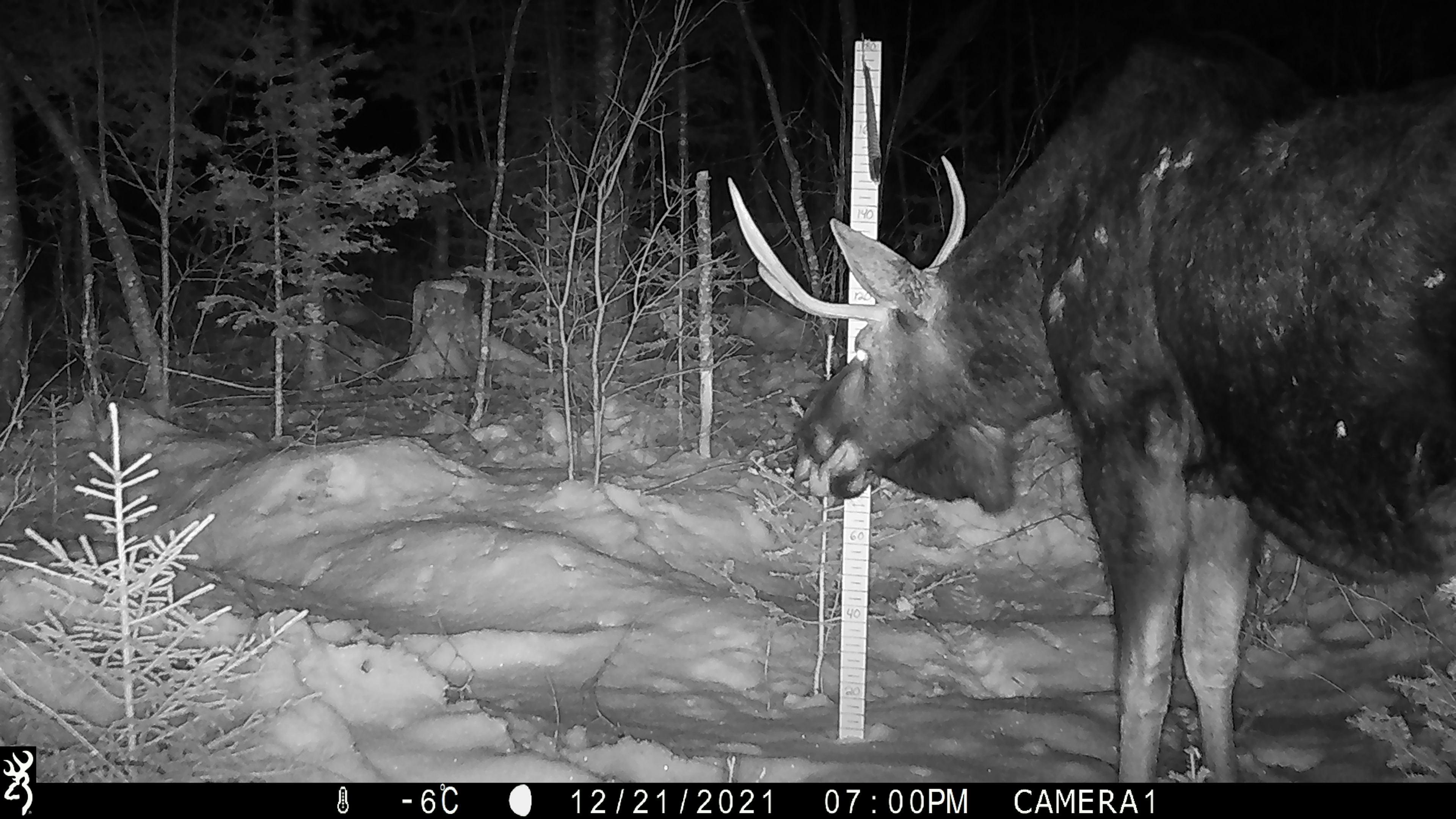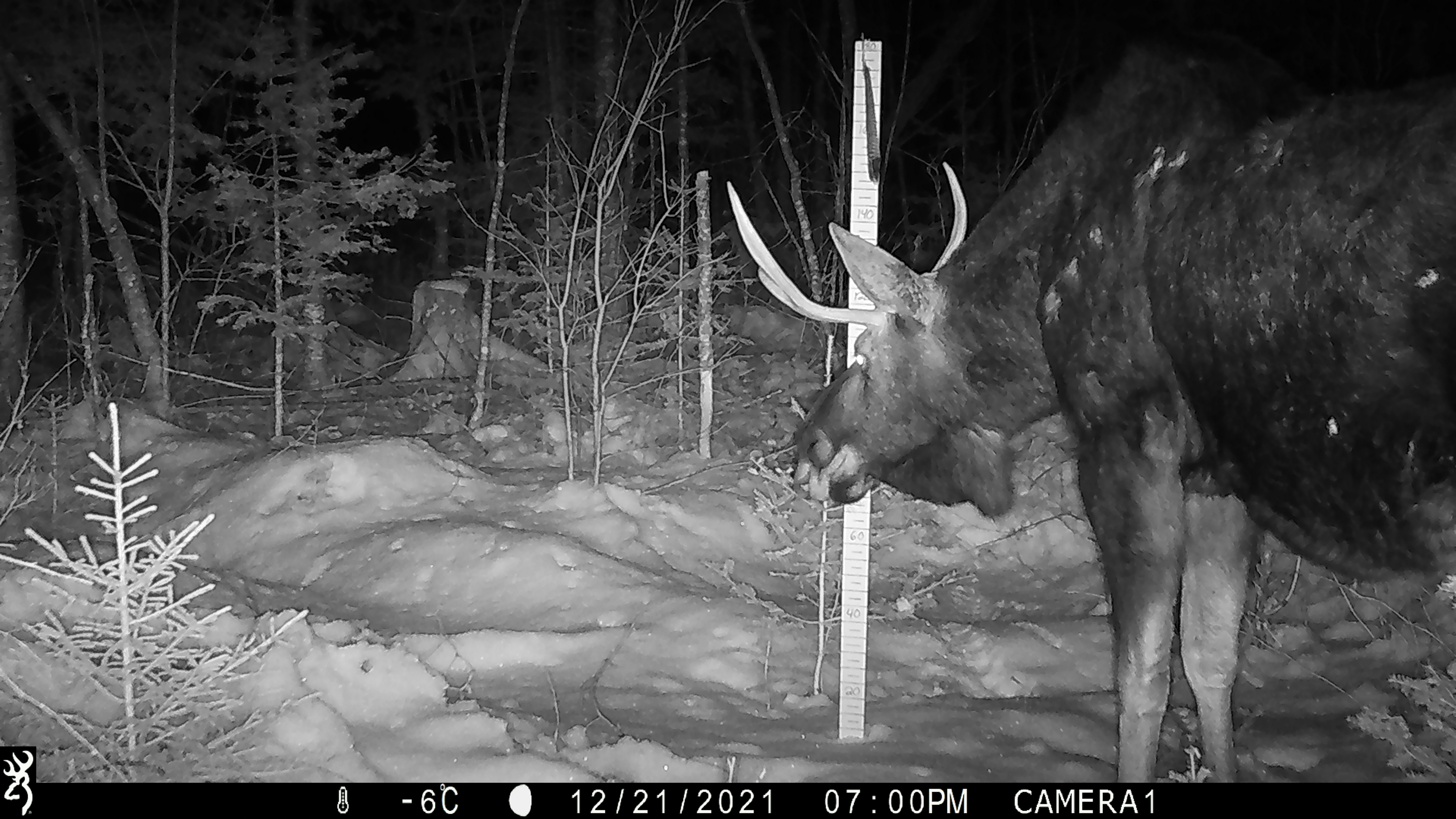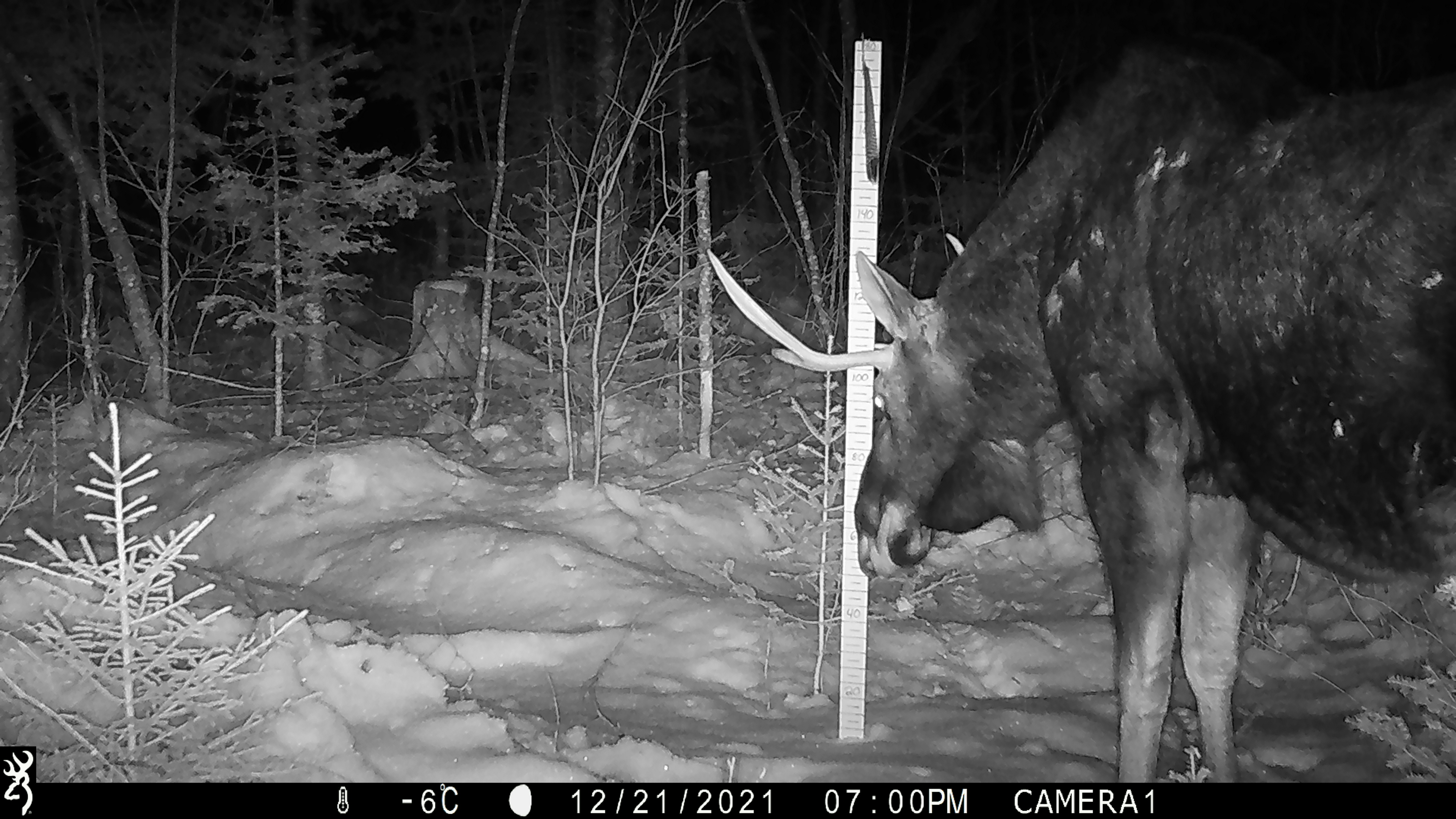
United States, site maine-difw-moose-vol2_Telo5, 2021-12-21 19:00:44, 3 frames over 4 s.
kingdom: Animalia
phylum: Chordata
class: Mammalia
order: Artiodactyla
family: Cervidae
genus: Alces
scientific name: Alces alces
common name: moose